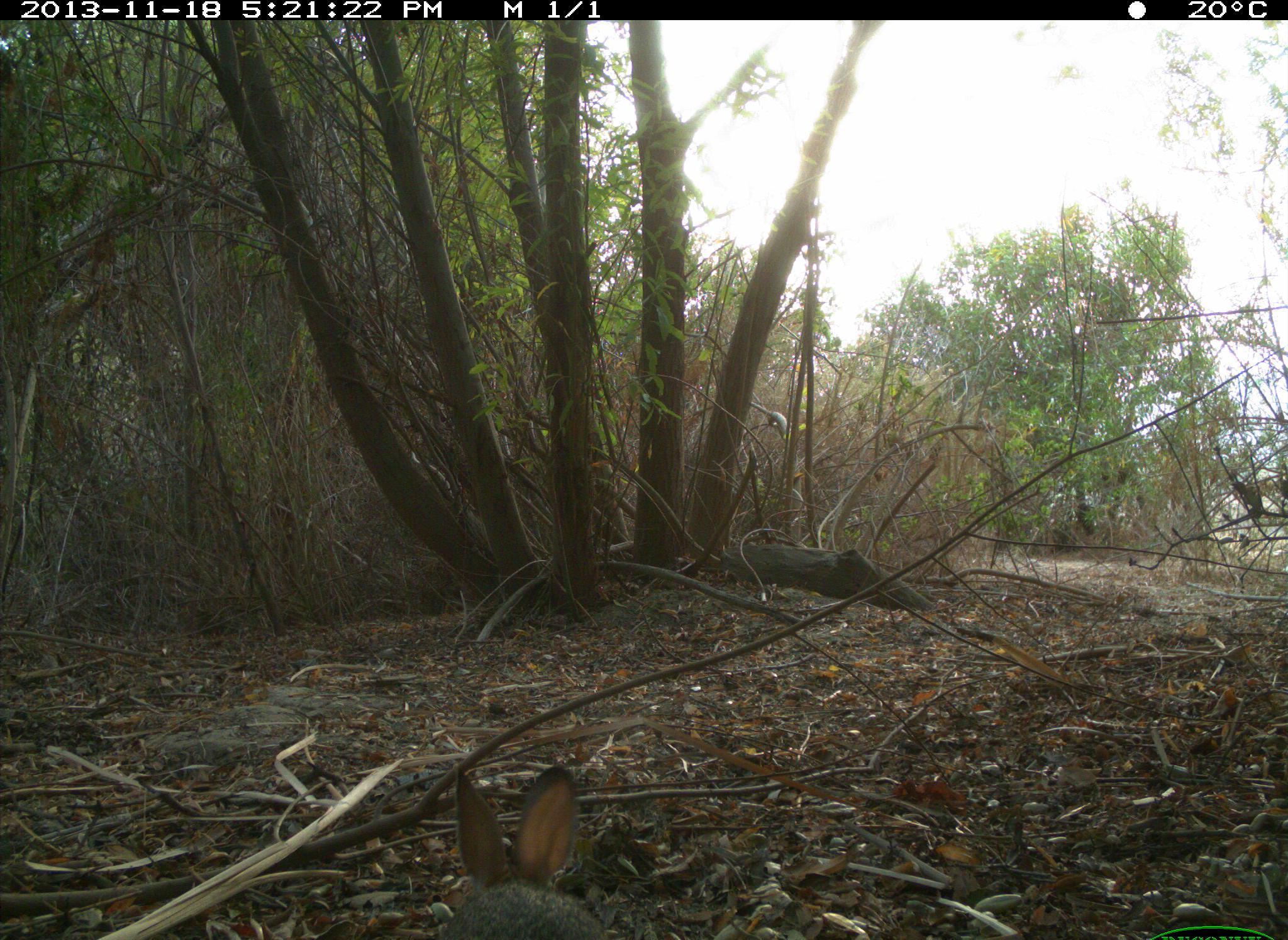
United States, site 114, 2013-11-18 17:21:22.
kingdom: Animalia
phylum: Chordata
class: Mammalia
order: Lagomorpha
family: Leporidae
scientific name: Leporidae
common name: rabbits and hares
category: rabbit